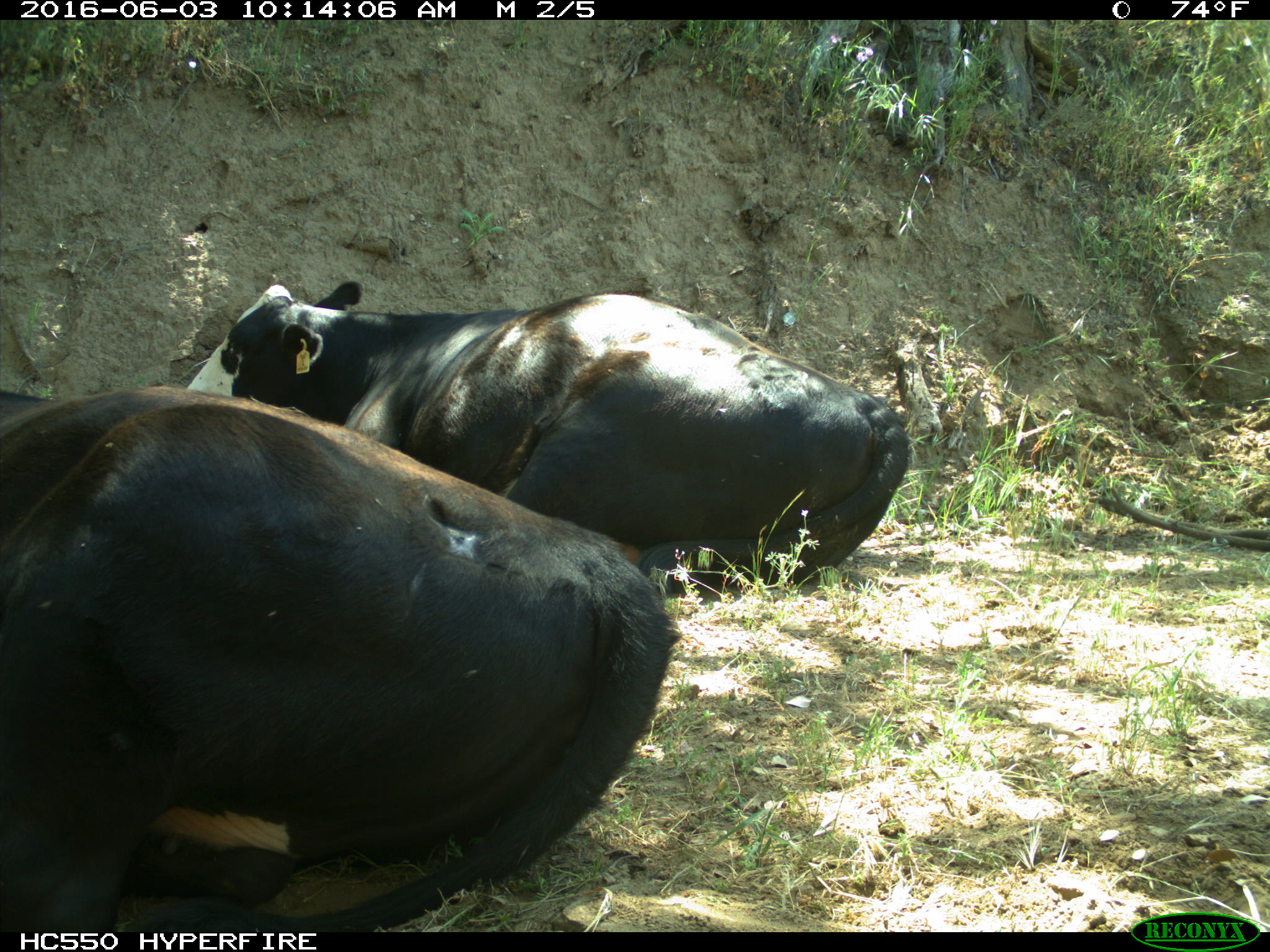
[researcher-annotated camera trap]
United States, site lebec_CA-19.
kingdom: Animalia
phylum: Chordata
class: Mammalia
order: Artiodactyla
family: Bovidae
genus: Bos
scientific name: Bos taurus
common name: domestic cow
Bos taurus (domestic cow).